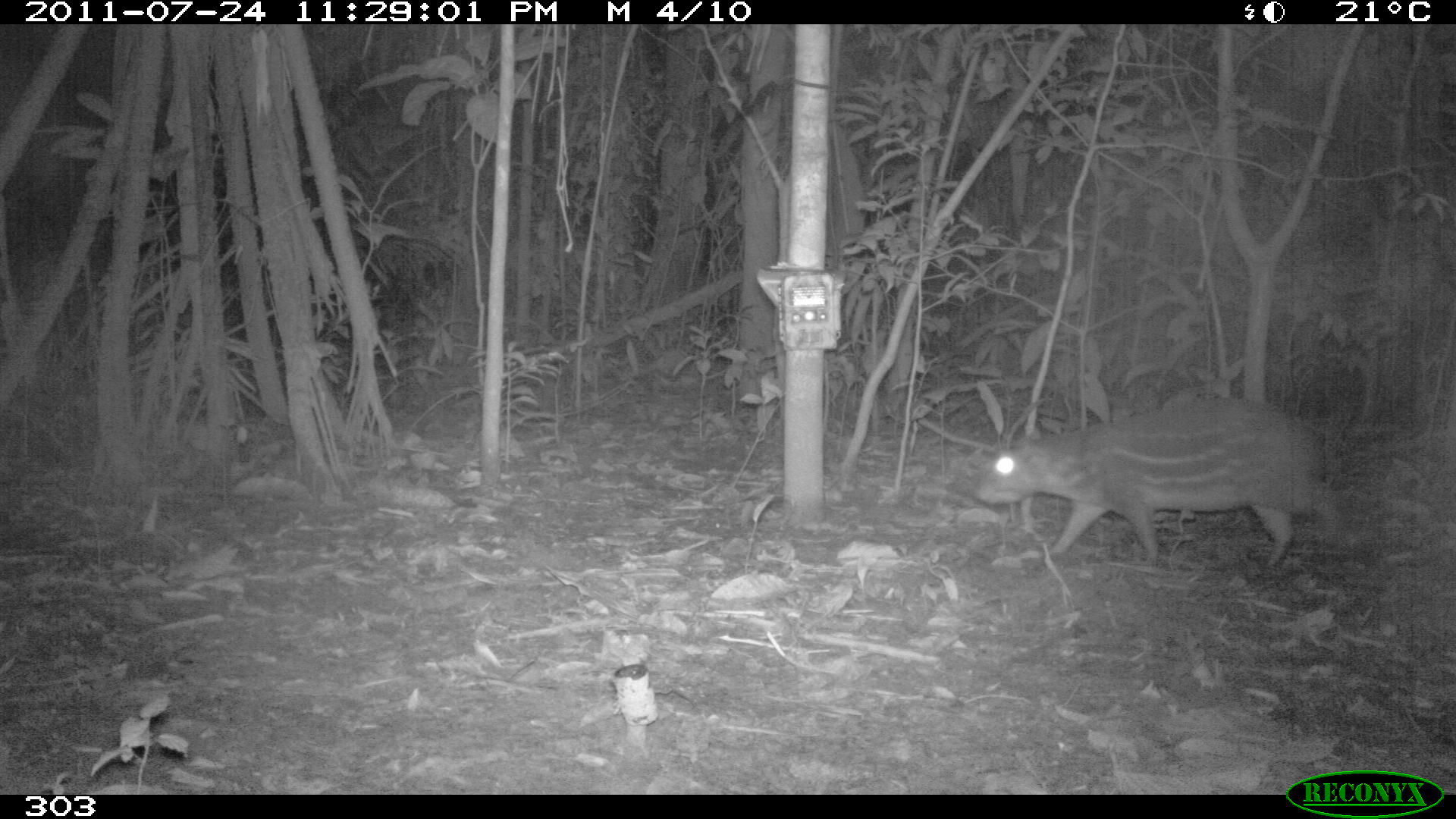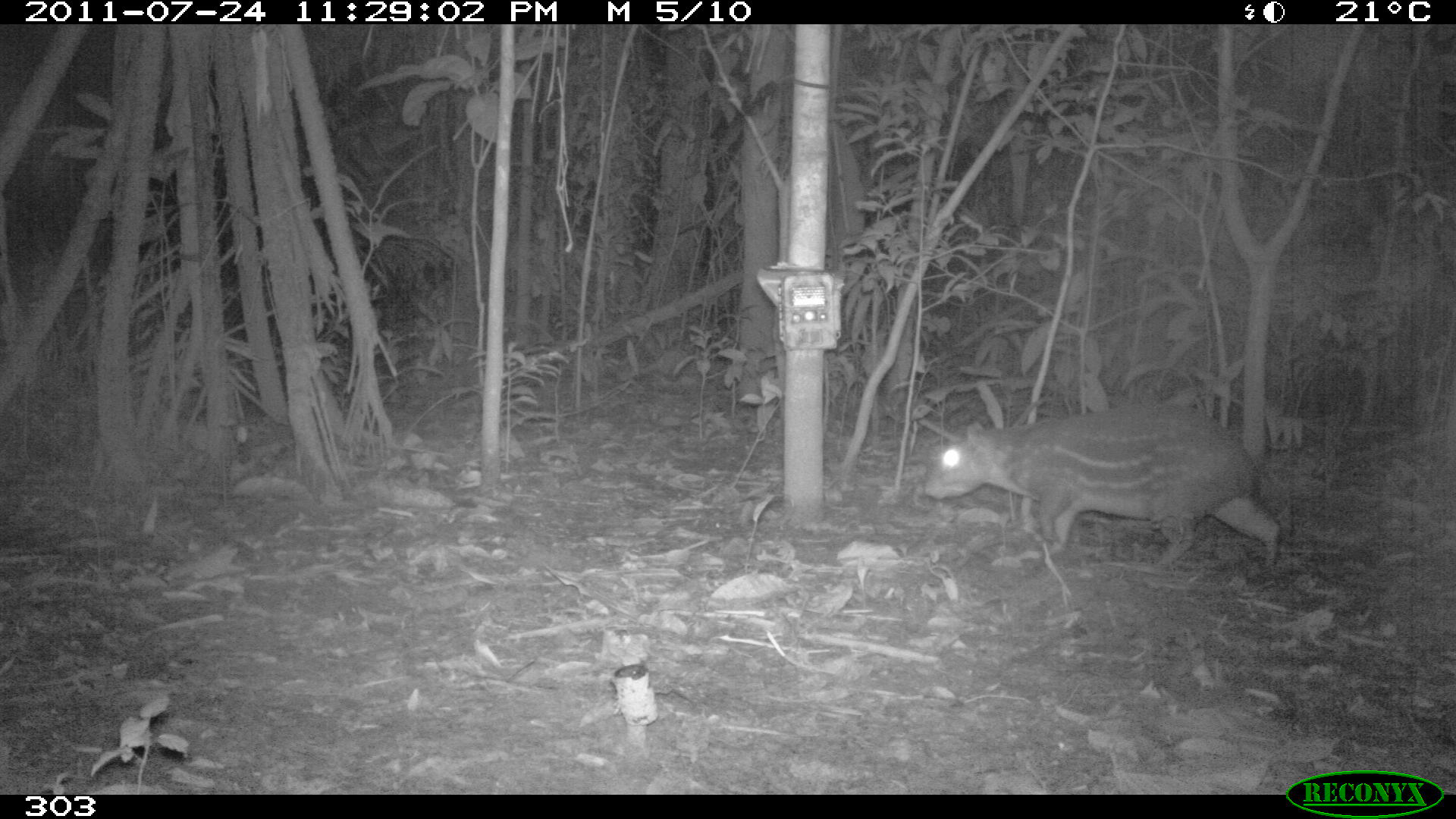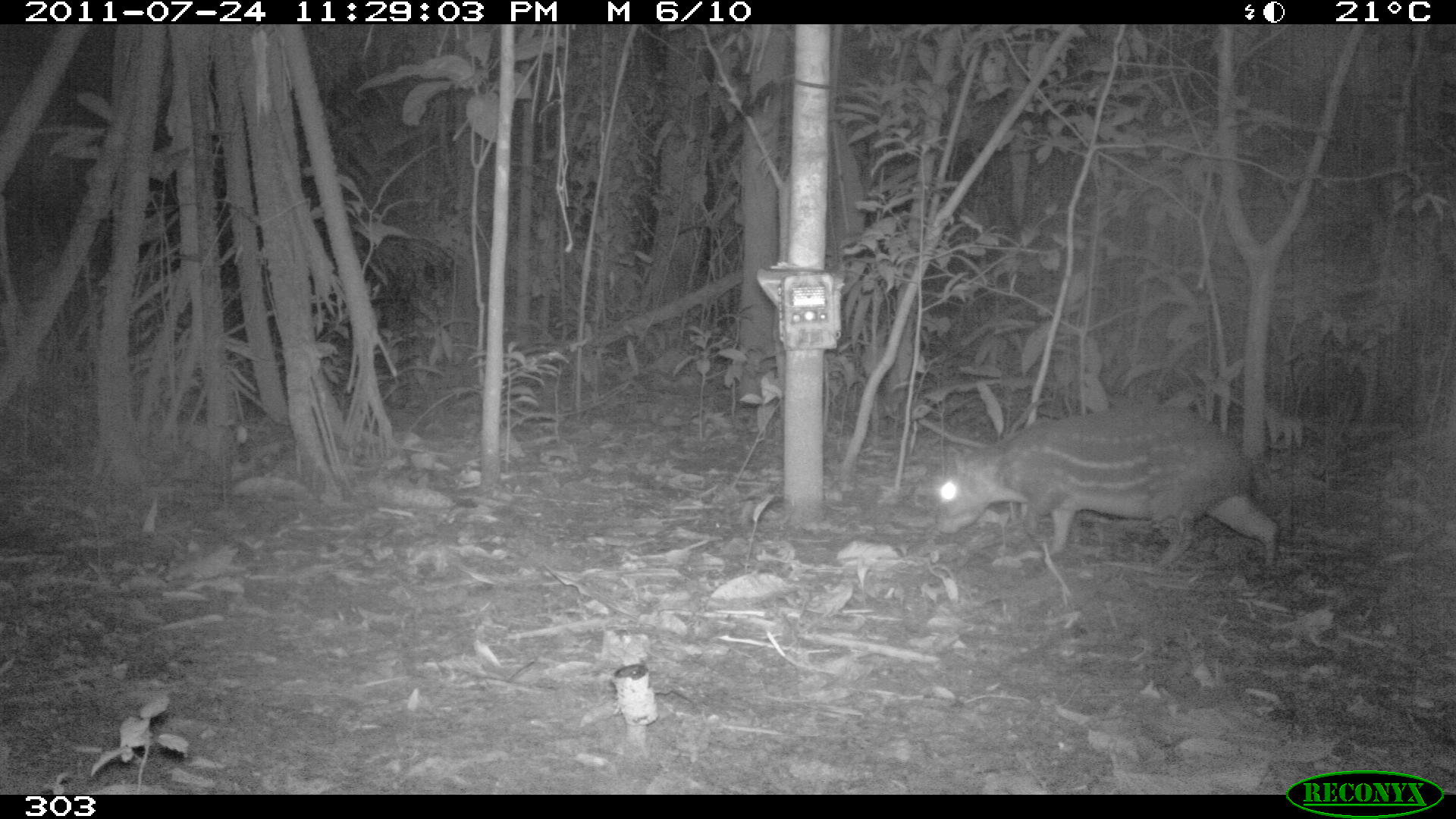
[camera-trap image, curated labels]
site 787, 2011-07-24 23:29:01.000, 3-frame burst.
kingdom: Animalia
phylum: Chordata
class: Mammalia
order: Rodentia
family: Cuniculidae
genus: Cuniculus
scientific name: Cuniculus paca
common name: spotted paca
Cuniculus paca (spotted paca).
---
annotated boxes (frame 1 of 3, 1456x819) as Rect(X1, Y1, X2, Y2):
cuniculus paca: Rect(977, 402, 1344, 571)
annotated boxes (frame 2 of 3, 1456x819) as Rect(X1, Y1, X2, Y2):
cuniculus paca: Rect(923, 401, 1280, 569)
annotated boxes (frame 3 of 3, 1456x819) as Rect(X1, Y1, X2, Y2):
cuniculus paca: Rect(934, 403, 1279, 581)